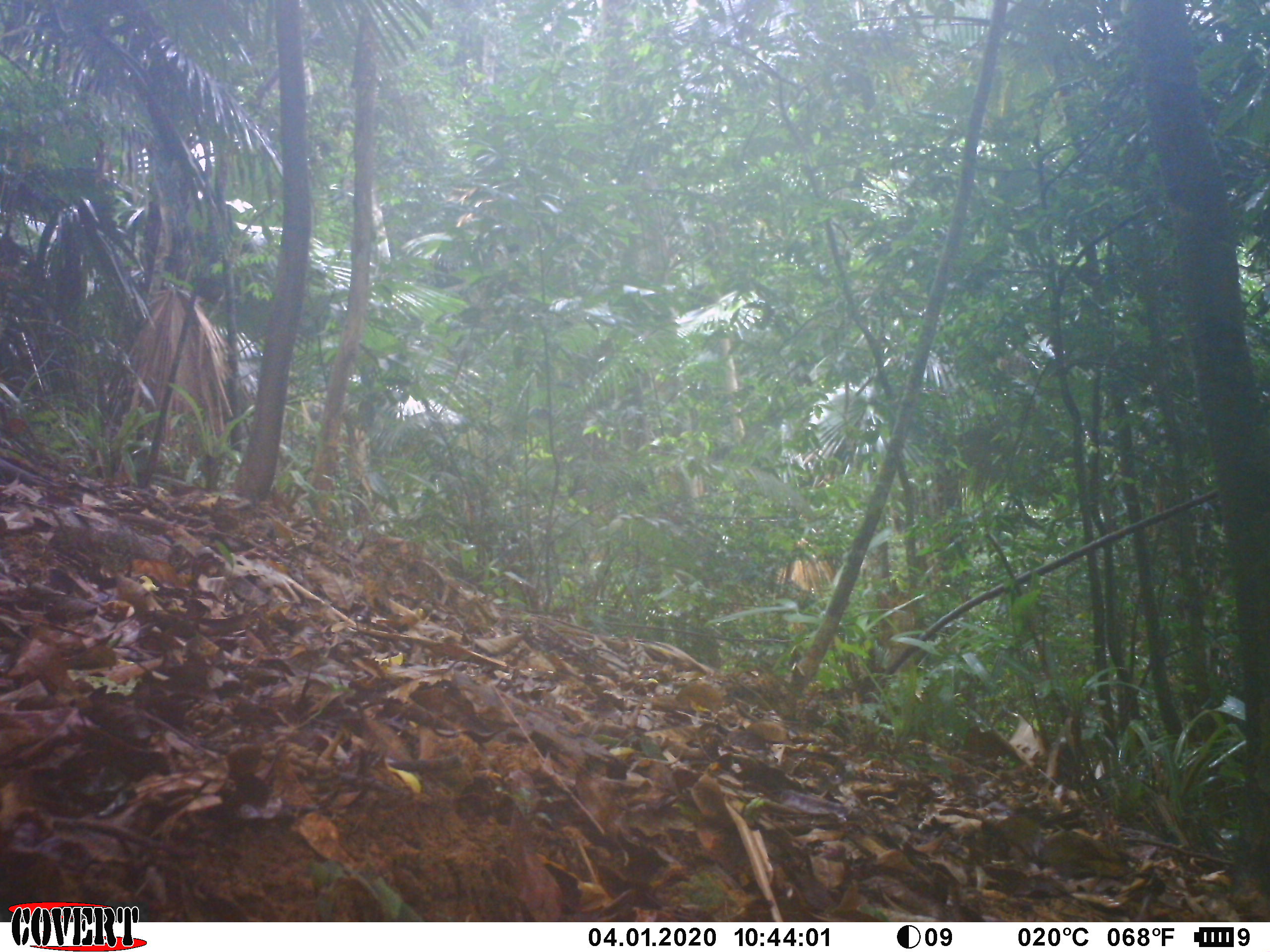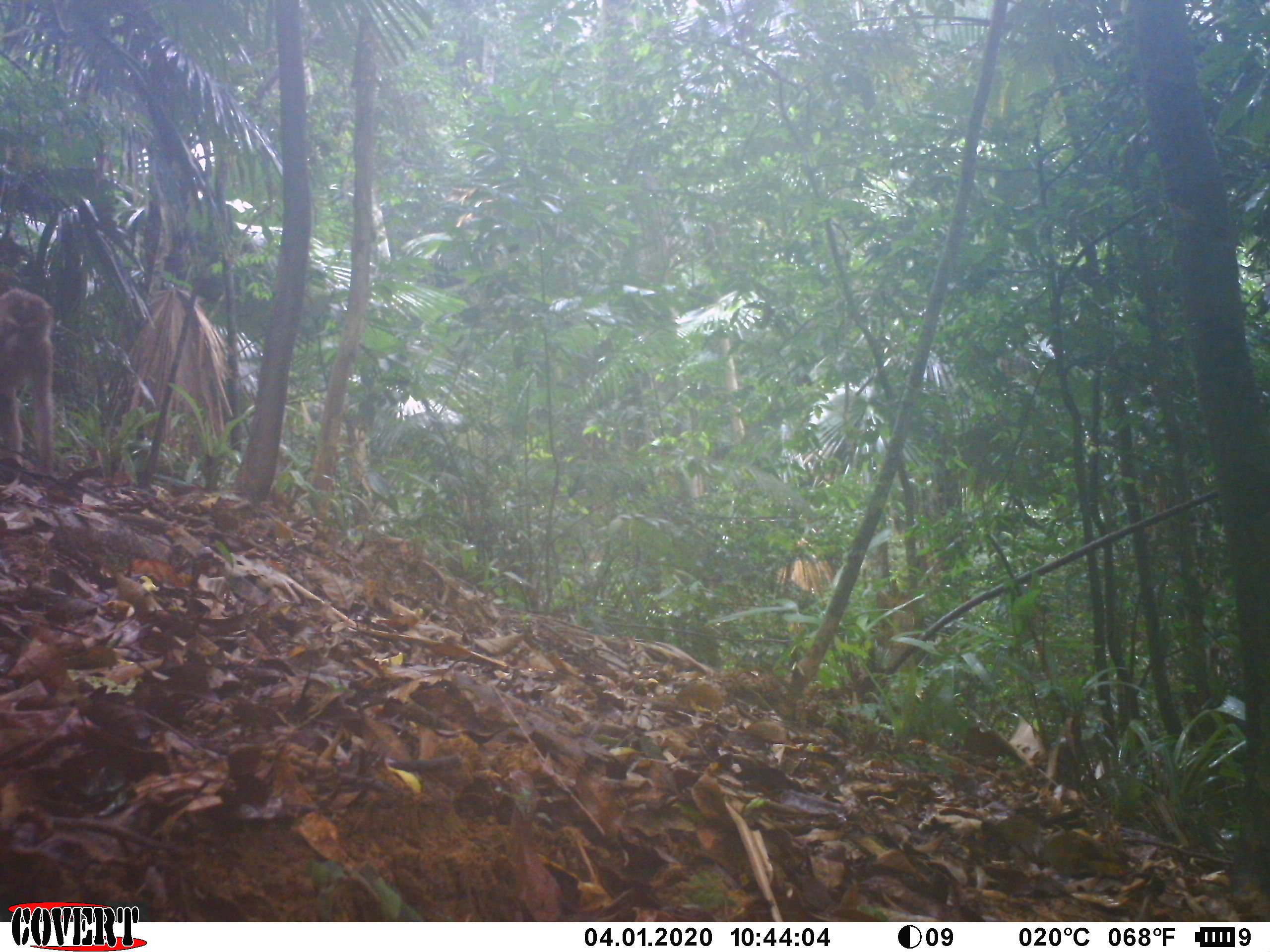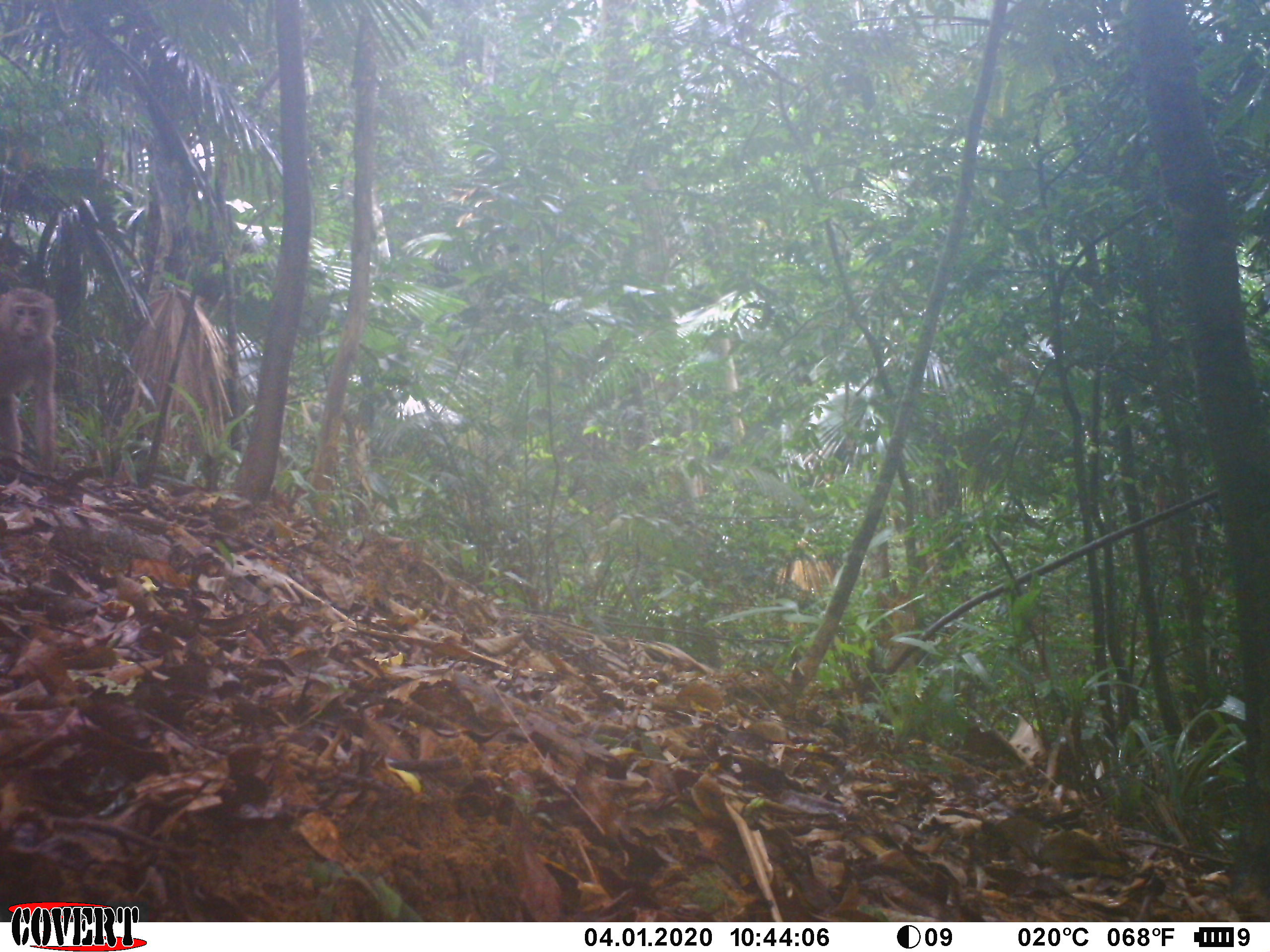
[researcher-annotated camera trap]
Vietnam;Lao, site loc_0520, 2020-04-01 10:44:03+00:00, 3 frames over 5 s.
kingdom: Animalia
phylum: Chordata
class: Mammalia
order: Primates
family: Cercopithecidae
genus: Macaca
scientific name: Macaca nemestrina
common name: pig-tailed macaque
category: pig tailed macaque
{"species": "pig tailed macaque (pig-tailed macaque) (Macaca nemestrina)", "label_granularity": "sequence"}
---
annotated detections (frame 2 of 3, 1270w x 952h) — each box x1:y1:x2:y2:
pig tailed macaque: 0:287:58:474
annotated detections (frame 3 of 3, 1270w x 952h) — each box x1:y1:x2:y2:
pig tailed macaque: 0:286:61:474